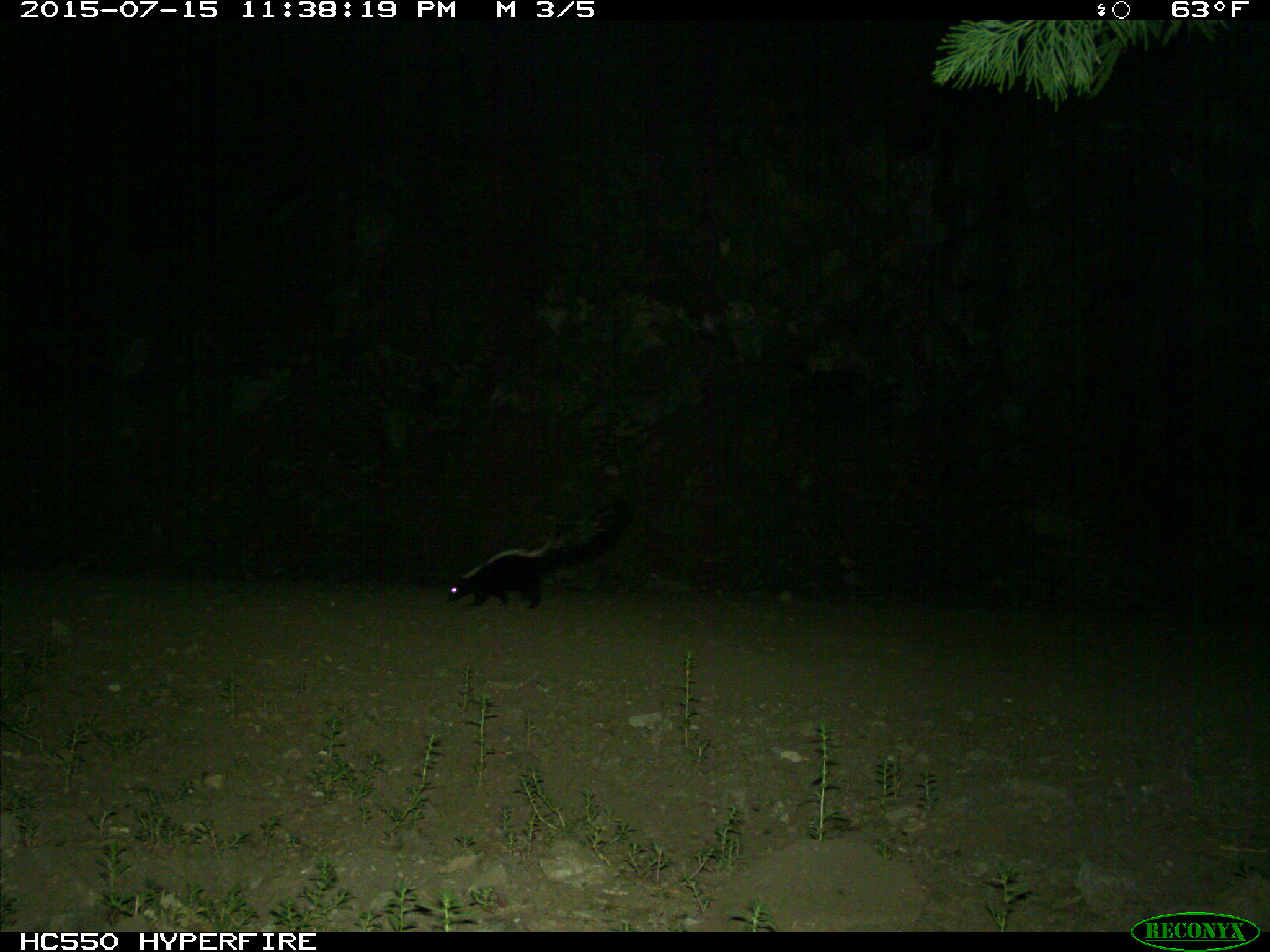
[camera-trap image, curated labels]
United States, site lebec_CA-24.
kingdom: Animalia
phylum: Chordata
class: Mammalia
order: Carnivora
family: Mephitidae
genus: Mephitis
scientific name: Mephitis mephitis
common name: striped skunk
Mephitis mephitis (striped skunk).